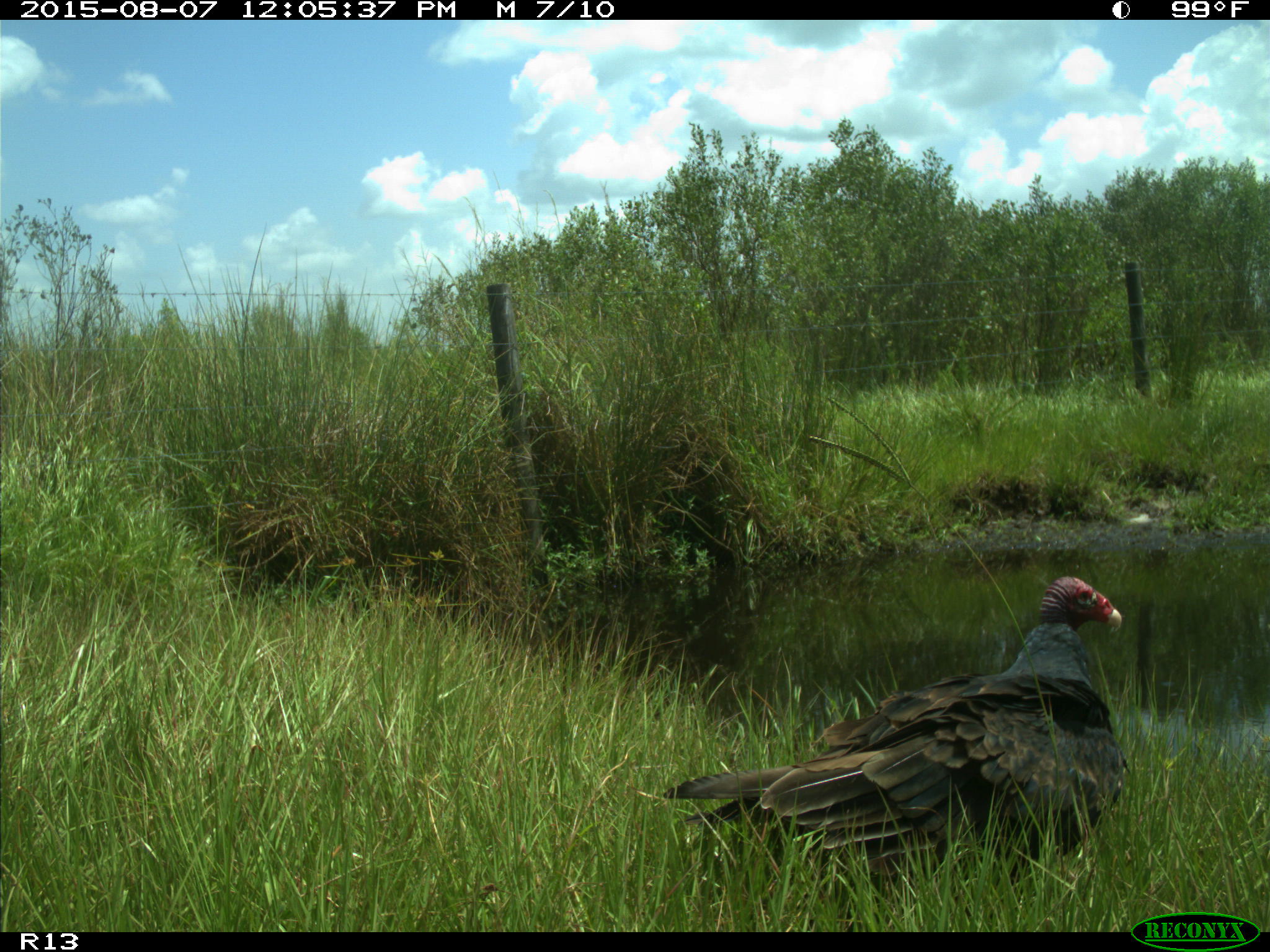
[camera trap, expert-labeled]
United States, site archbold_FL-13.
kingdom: Animalia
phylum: Chordata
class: Aves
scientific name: Aves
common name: birds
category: unidentified bird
Unidentified bird (birds) (Aves).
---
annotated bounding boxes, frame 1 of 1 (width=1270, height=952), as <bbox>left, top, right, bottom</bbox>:
animal: <bbox>663, 575, 1127, 929</bbox>